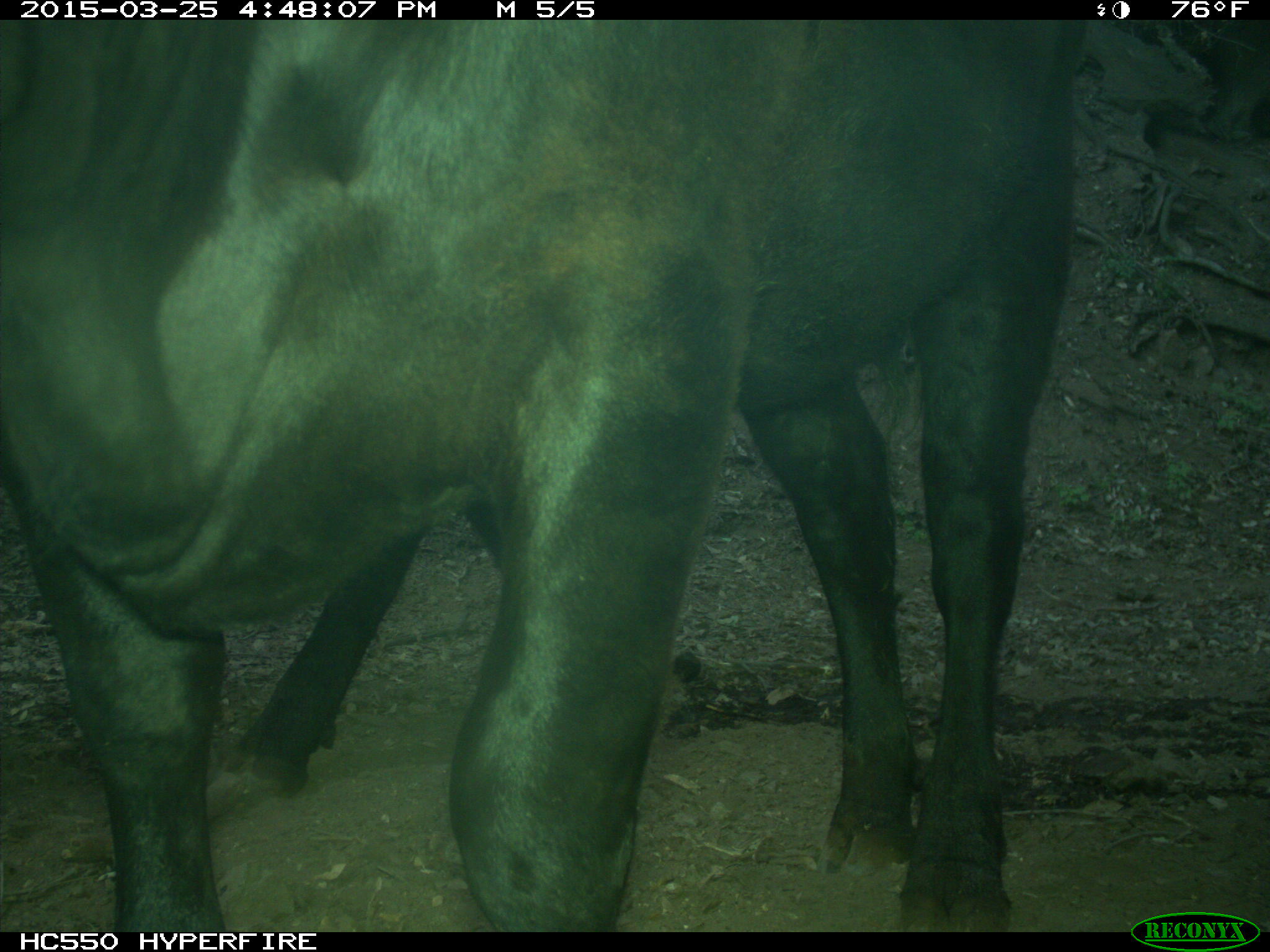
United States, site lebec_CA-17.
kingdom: Animalia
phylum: Chordata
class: Mammalia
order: Artiodactyla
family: Bovidae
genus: Bos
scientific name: Bos taurus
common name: domestic cow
Bos taurus (domestic cow).